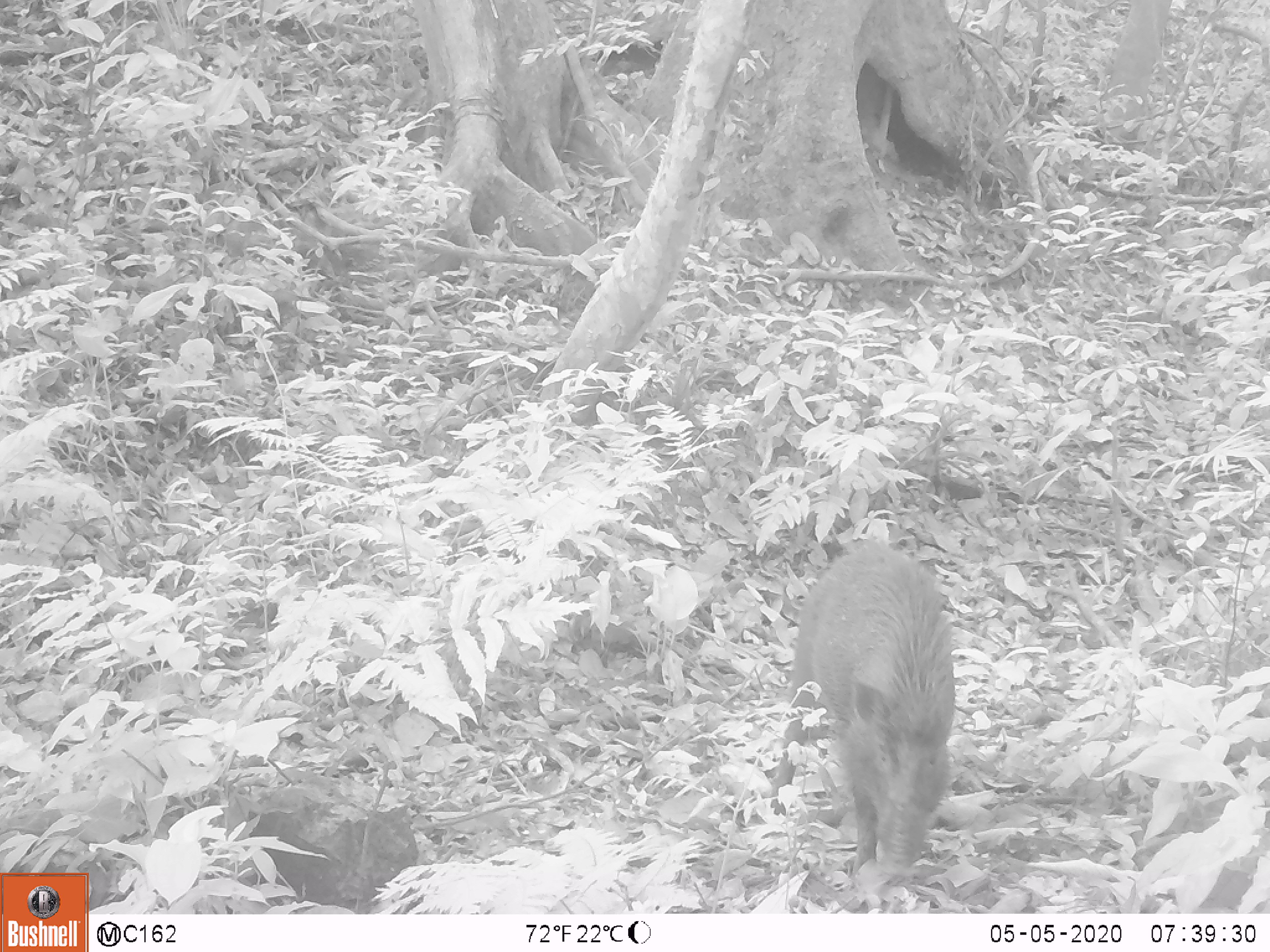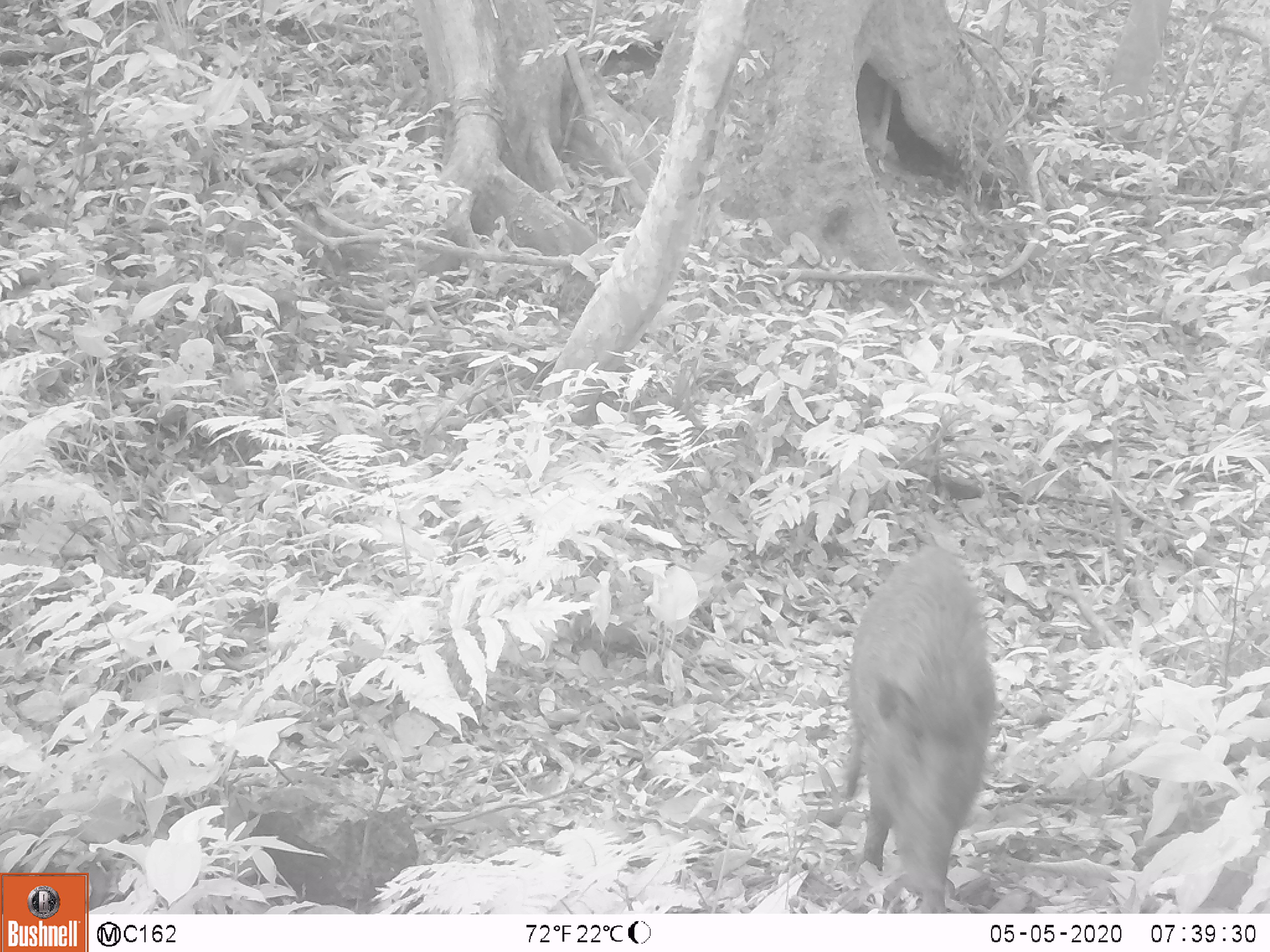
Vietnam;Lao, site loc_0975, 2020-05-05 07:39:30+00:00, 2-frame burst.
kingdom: Animalia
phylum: Chordata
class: Mammalia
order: Artiodactyla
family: Suidae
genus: Sus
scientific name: Sus scrofa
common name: eurasian wild pig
Eurasian wild pig (Sus scrofa). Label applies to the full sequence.